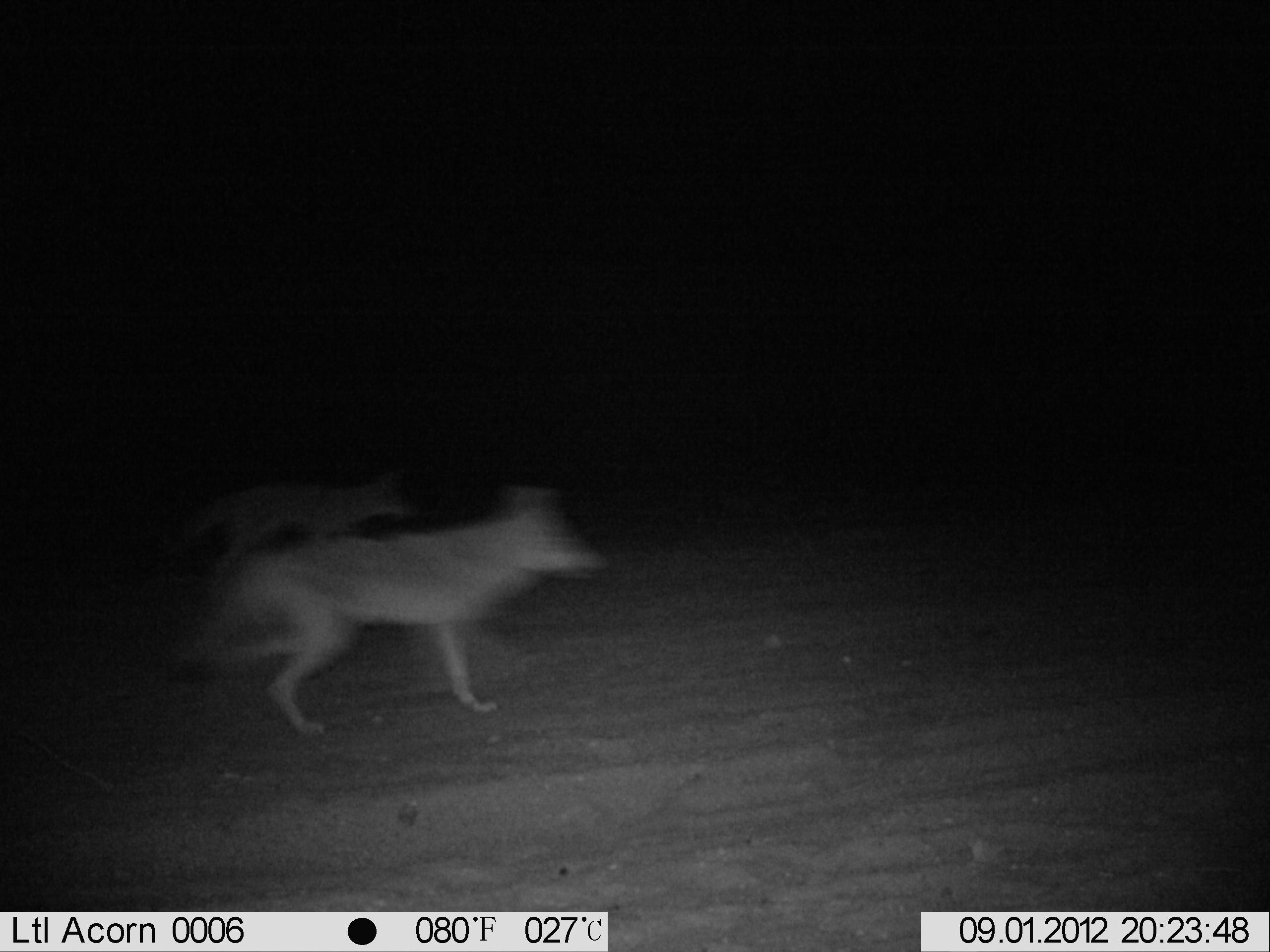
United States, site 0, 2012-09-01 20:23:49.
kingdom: Animalia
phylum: Chordata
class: Mammalia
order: Carnivora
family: Canidae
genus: Canis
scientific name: Canis latrans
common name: coyote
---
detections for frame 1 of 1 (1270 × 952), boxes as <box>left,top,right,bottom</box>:
coyote: <box>205,489,605,738</box>; <box>187,476,416,539</box>